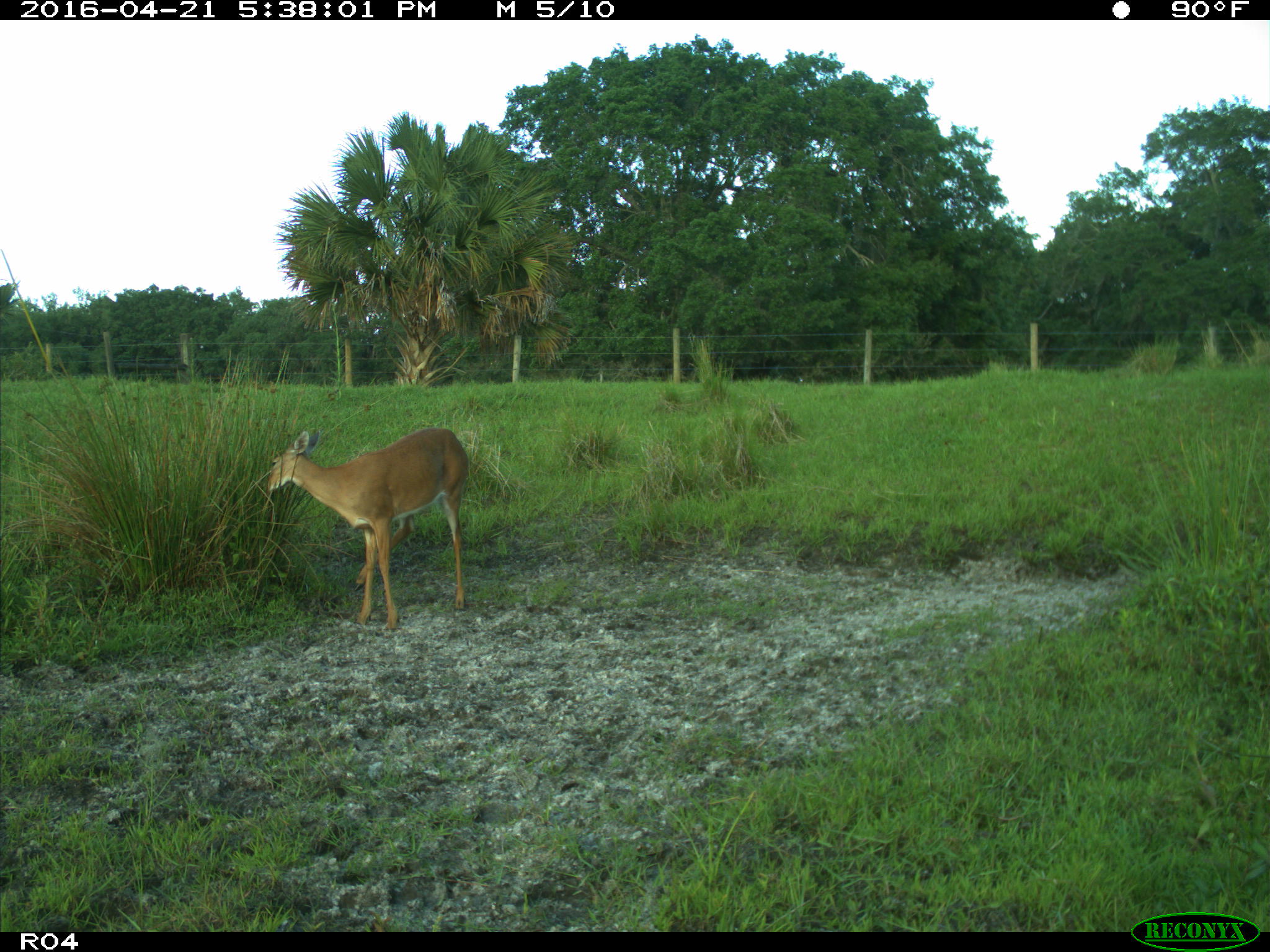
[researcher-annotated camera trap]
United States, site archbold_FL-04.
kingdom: Animalia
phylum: Chordata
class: Mammalia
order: Artiodactyla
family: Cervidae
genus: Odocoileus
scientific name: Odocoileus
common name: deer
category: unidentified deer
Unidentified deer (deer) (Odocoileus).